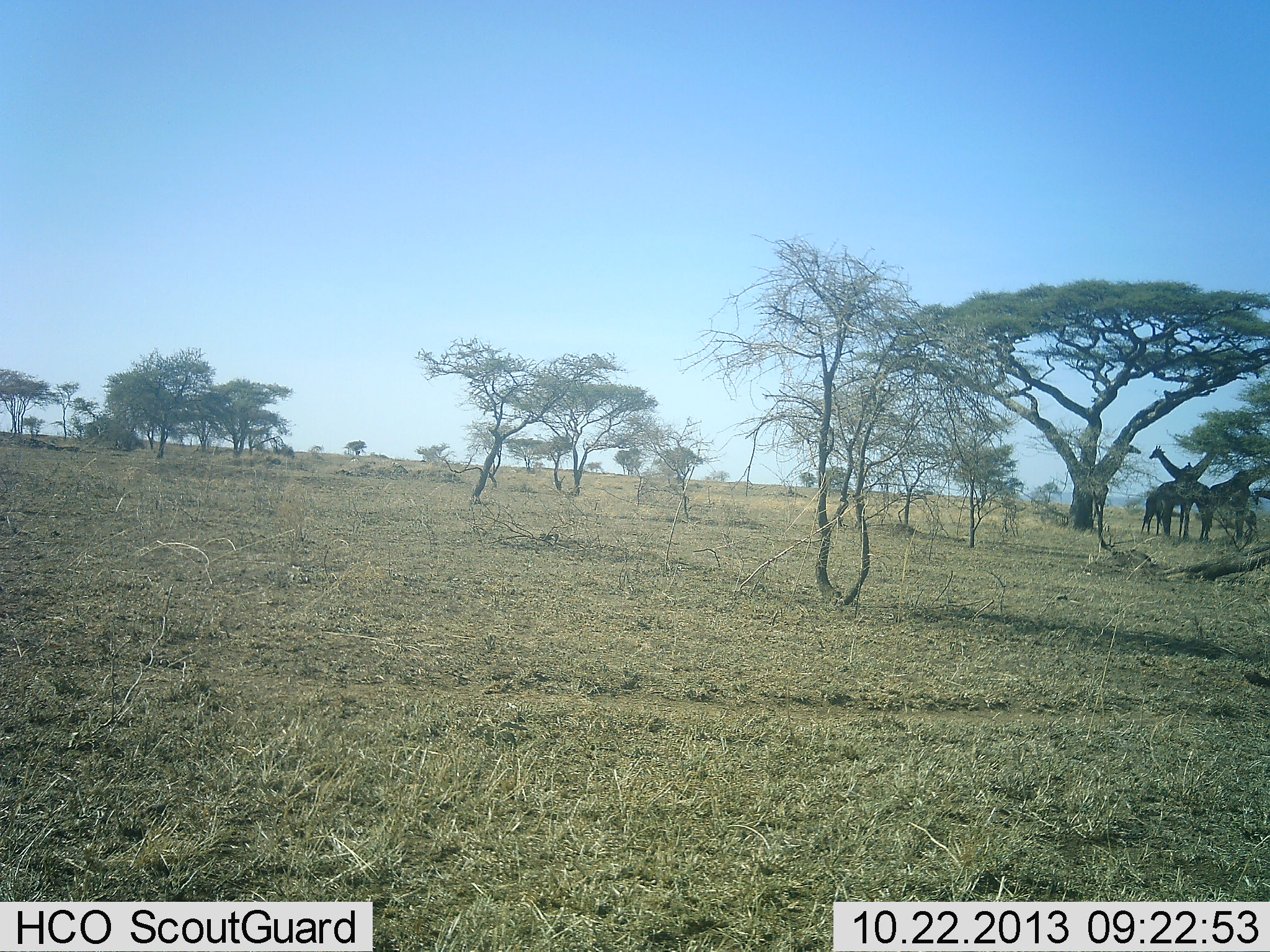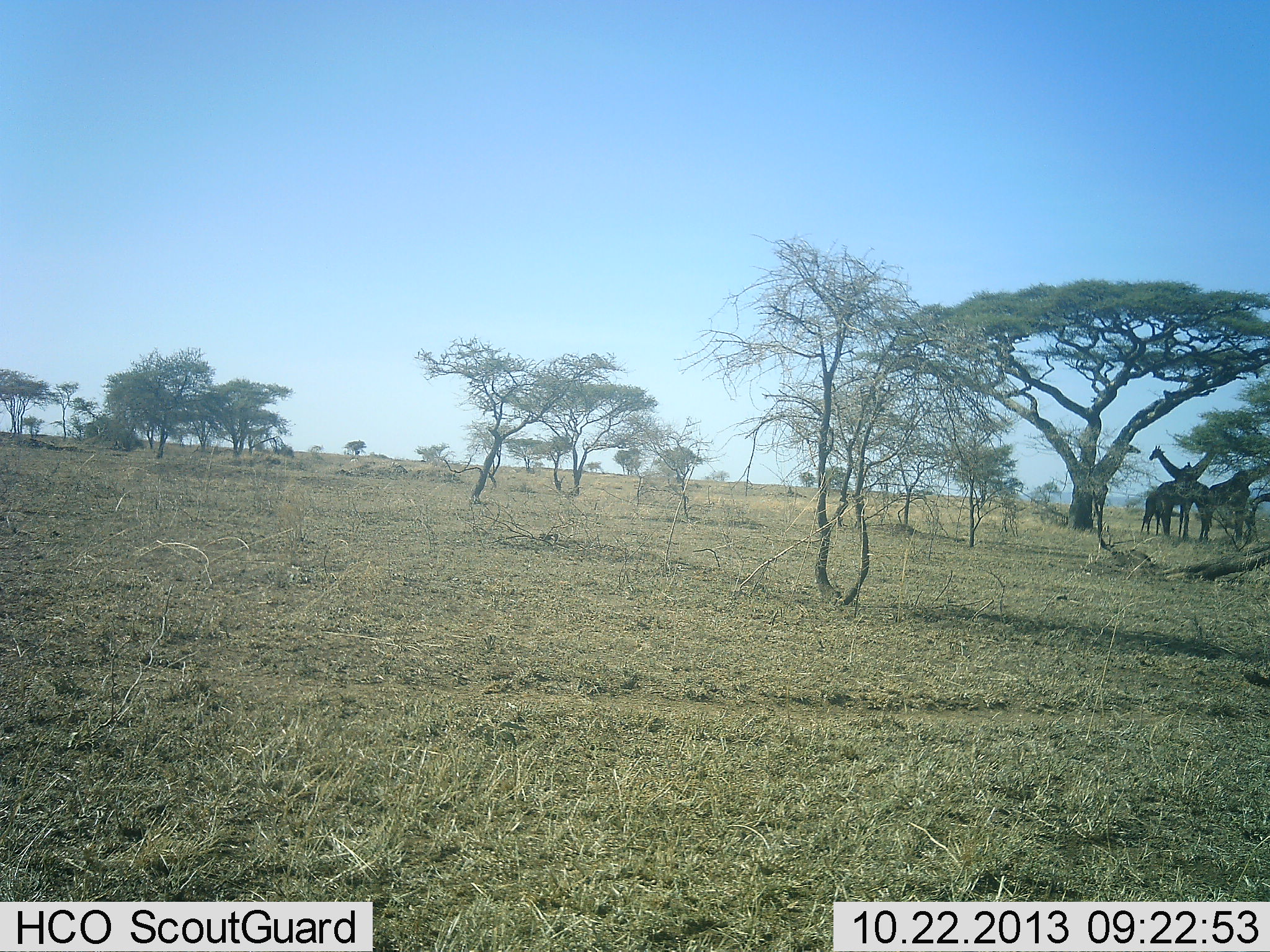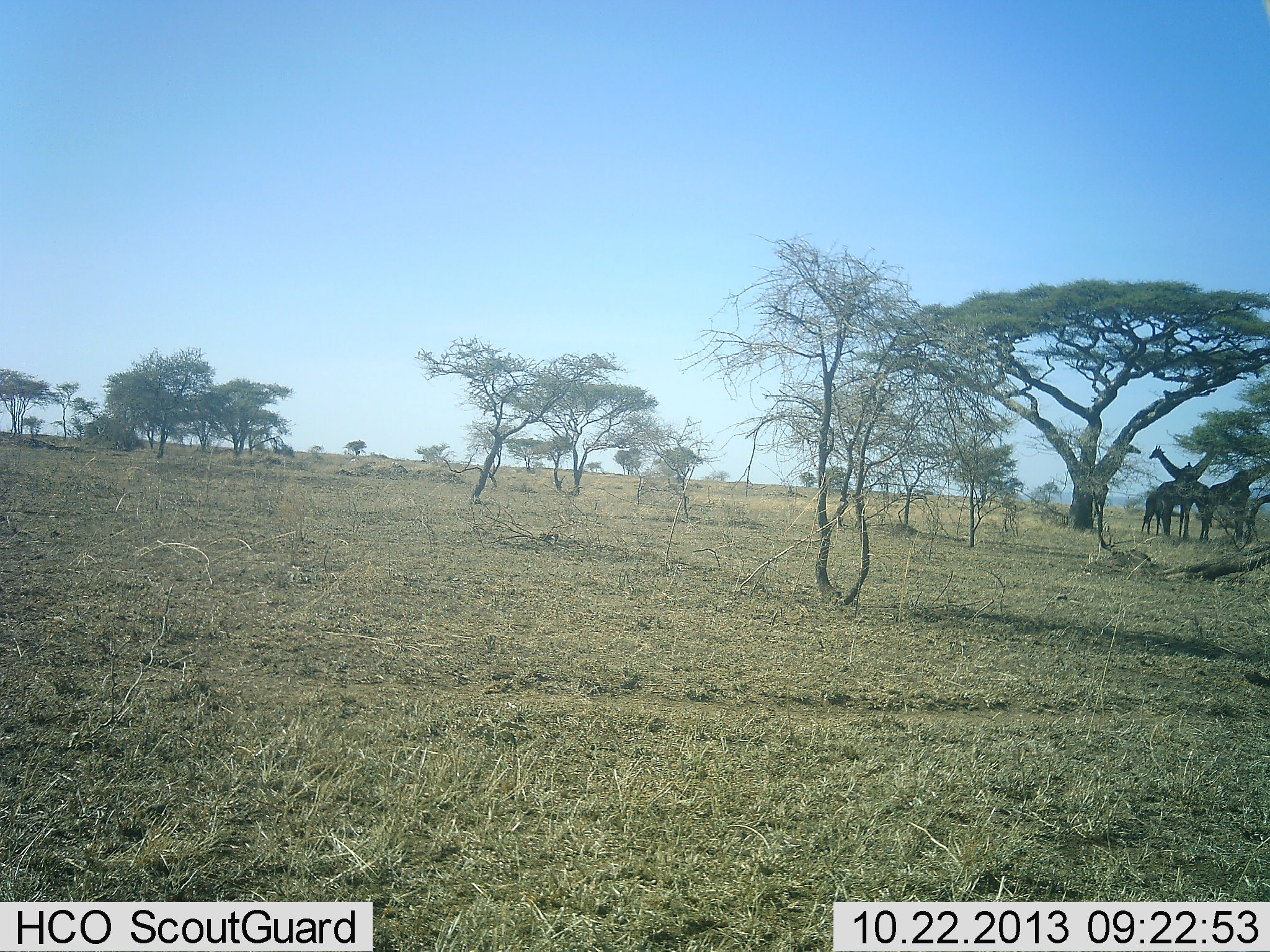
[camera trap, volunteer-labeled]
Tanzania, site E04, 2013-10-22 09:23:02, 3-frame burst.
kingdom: Animalia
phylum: Chordata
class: Mammalia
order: Artiodactyla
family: Giraffidae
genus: Giraffa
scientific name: Giraffa camelopardalis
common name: giraffe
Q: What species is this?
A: Giraffe (Giraffa camelopardalis).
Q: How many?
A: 4.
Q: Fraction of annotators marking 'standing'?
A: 94%.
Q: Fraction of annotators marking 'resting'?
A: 11%.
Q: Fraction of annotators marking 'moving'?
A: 0%.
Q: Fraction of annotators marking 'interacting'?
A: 8%.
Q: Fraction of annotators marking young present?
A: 33%.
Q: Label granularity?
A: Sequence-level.